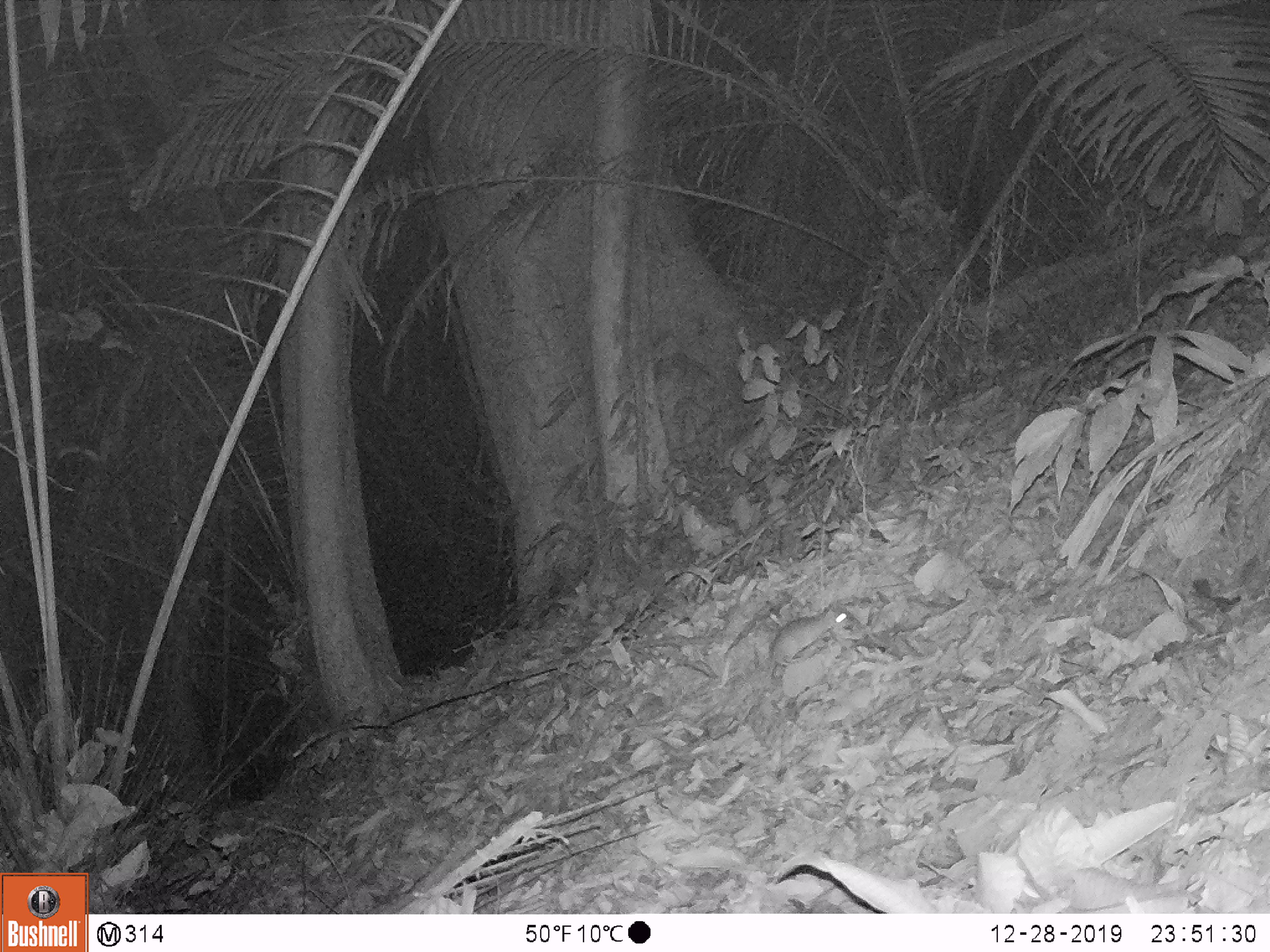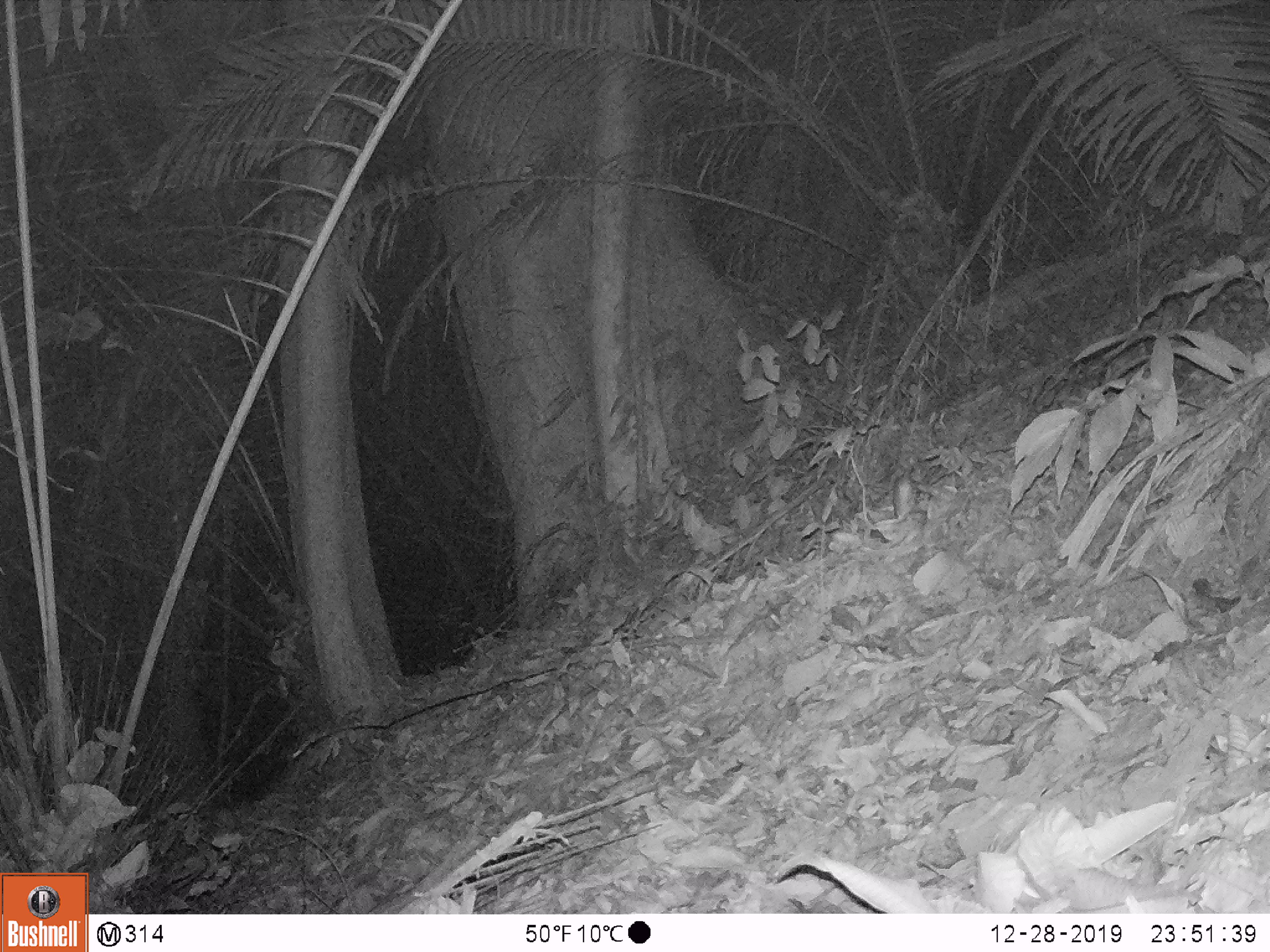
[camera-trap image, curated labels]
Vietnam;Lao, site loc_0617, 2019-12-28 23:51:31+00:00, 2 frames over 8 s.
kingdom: Animalia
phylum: Chordata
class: Mammalia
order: Rodentia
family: Muridae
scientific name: Muridae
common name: old-world mice and rats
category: unidentified murid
Unidentified murid (old-world mice and rats) (Muridae). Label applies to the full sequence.